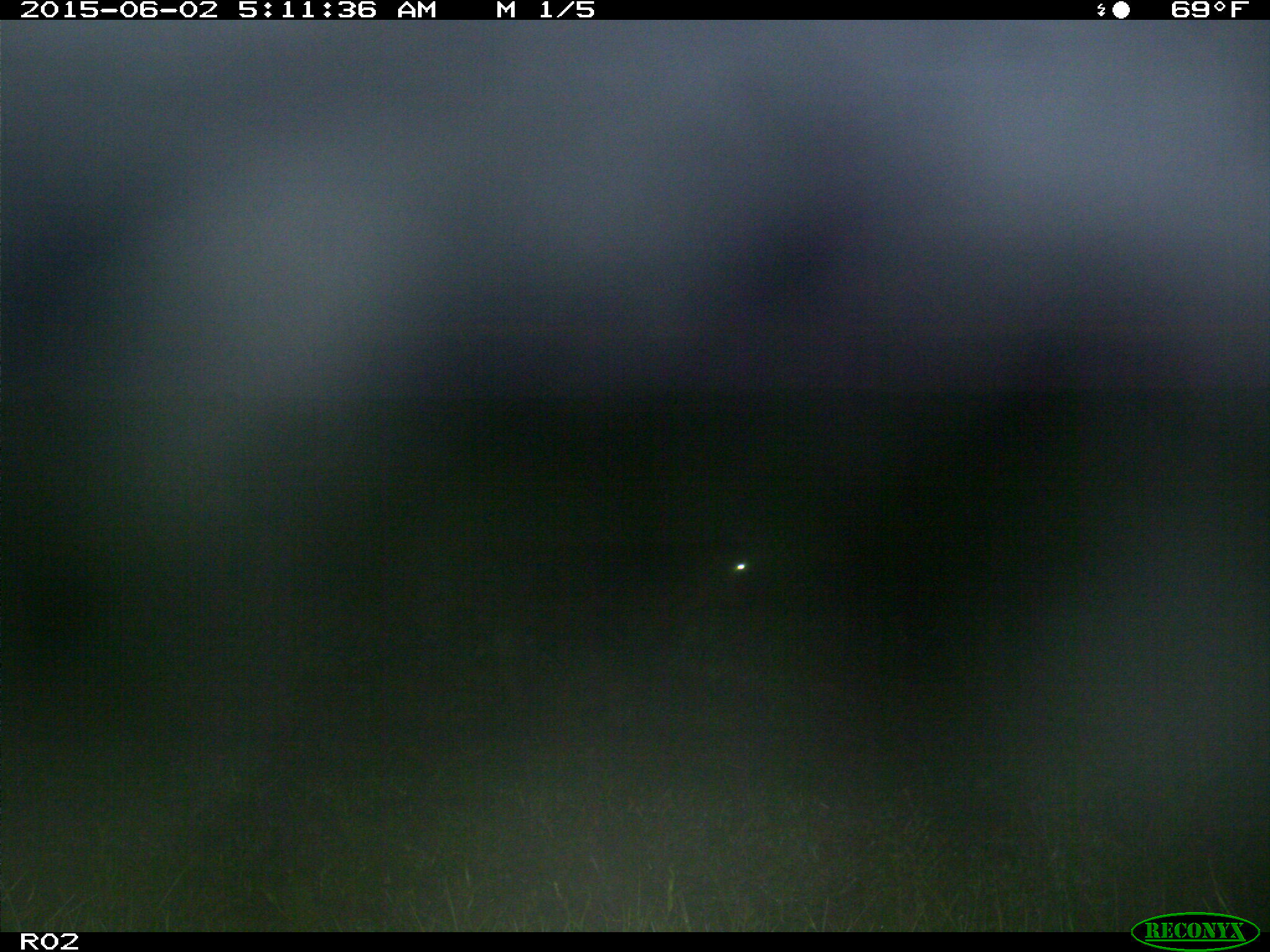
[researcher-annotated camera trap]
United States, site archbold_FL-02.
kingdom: Animalia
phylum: Chordata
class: Mammalia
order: Artiodactyla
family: Bovidae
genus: Bos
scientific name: Bos taurus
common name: domestic cow